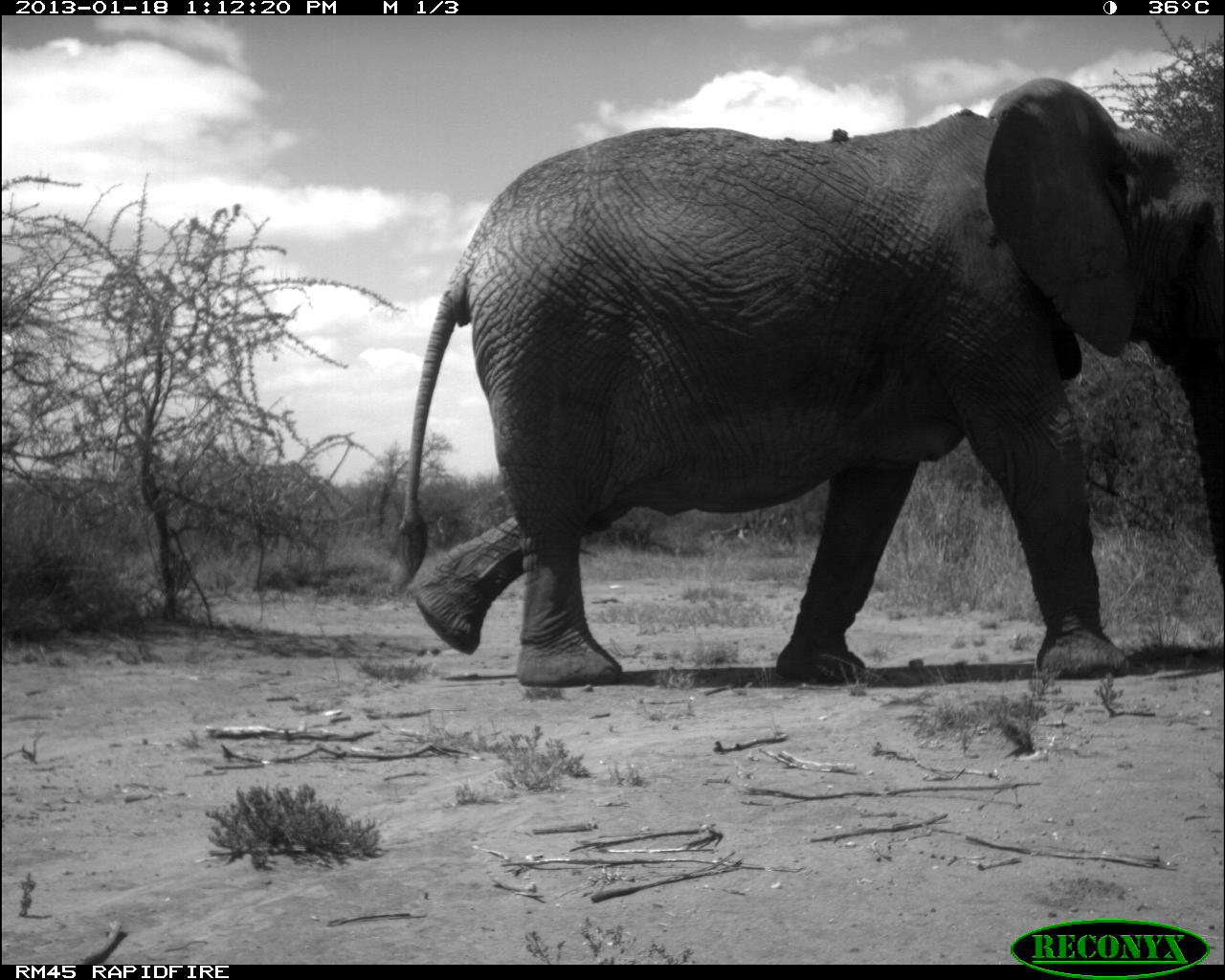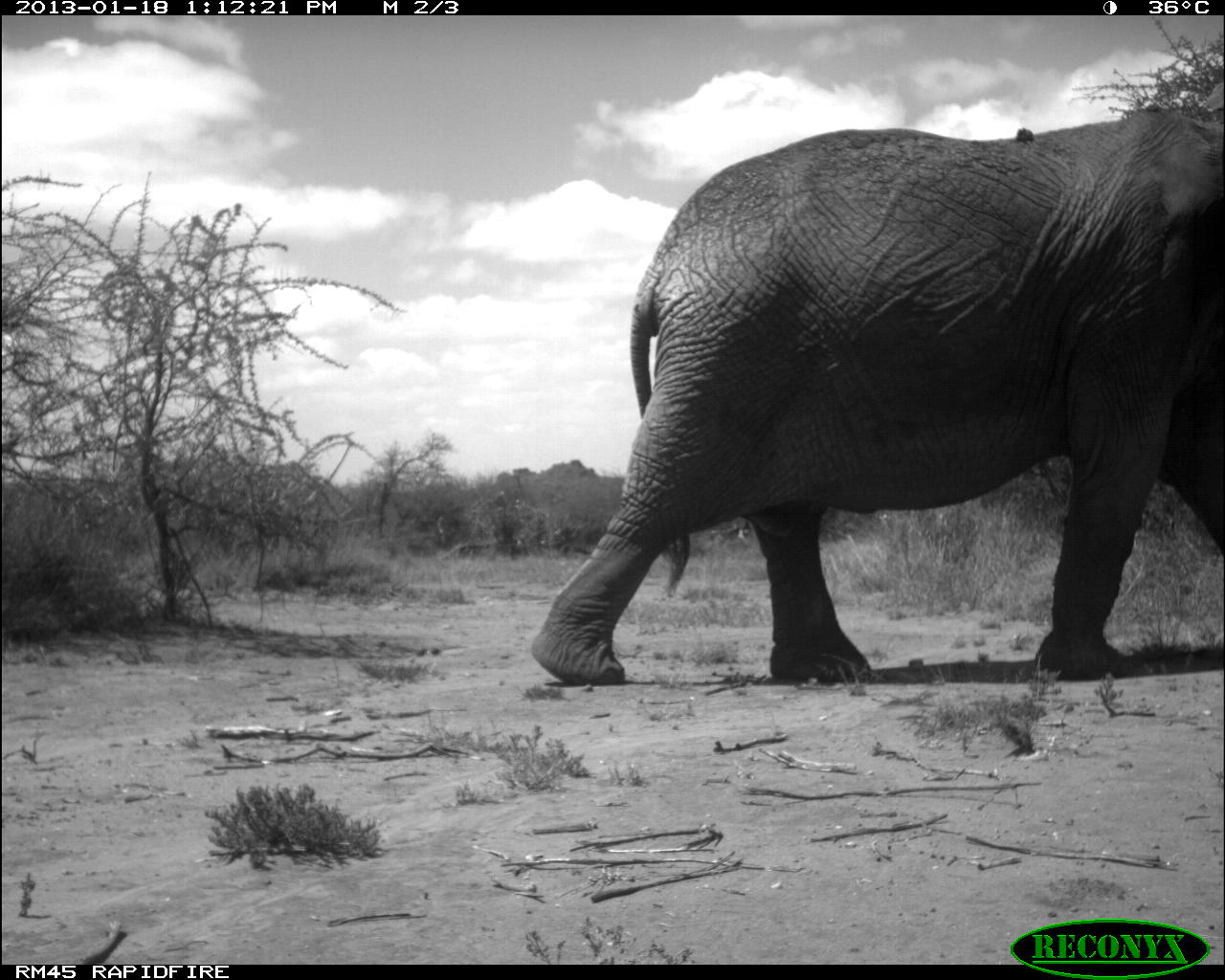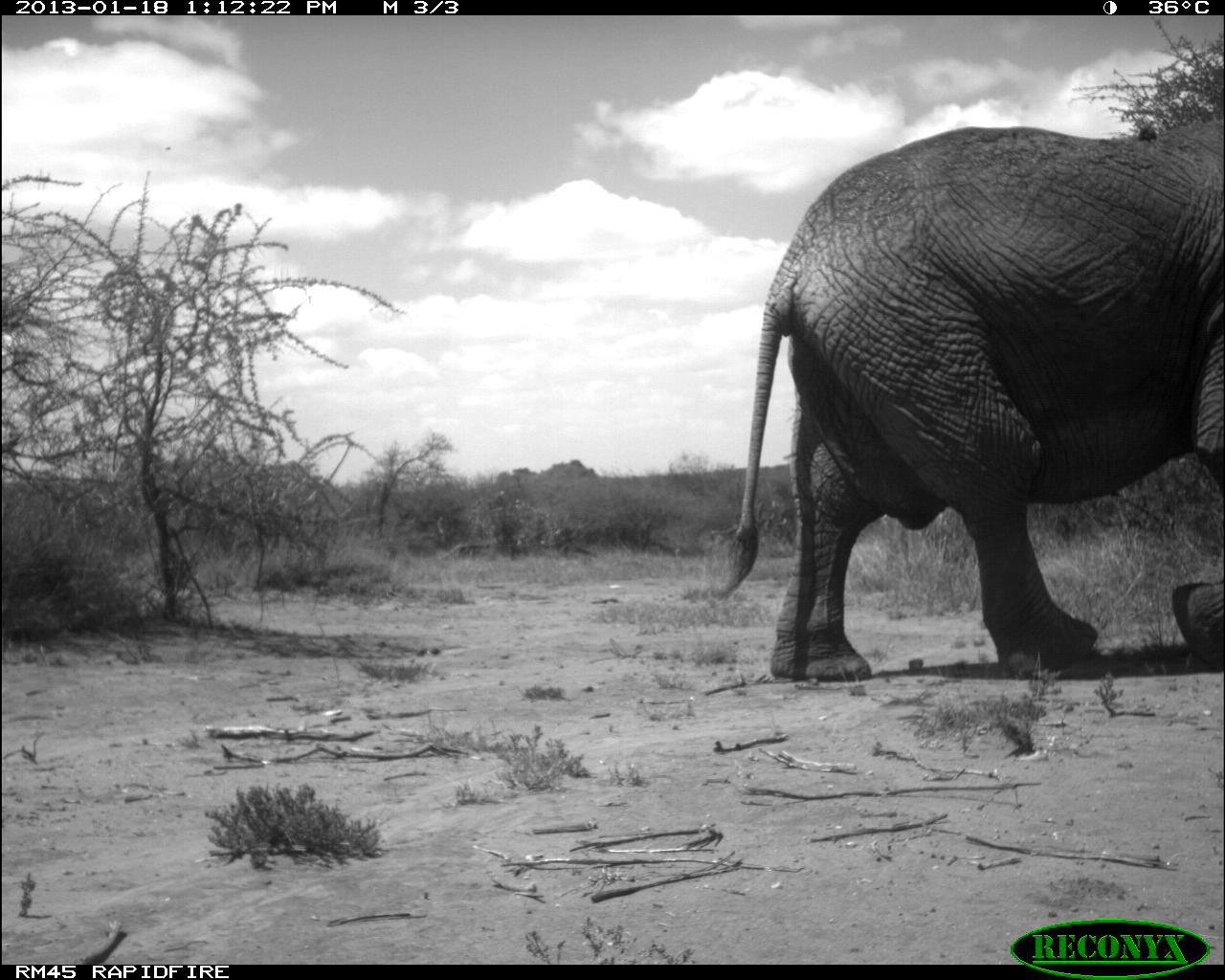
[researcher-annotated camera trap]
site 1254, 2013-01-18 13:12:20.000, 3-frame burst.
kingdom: Animalia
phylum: Chordata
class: Mammalia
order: Proboscidea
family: Elephantidae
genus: Loxodonta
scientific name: Loxodonta africana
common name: african bush elephant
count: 1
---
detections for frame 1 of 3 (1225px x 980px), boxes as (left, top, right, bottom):
loxodonta africana: (381, 75, 1224, 688)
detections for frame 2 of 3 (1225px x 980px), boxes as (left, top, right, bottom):
loxodonta africana: (521, 66, 1225, 689)